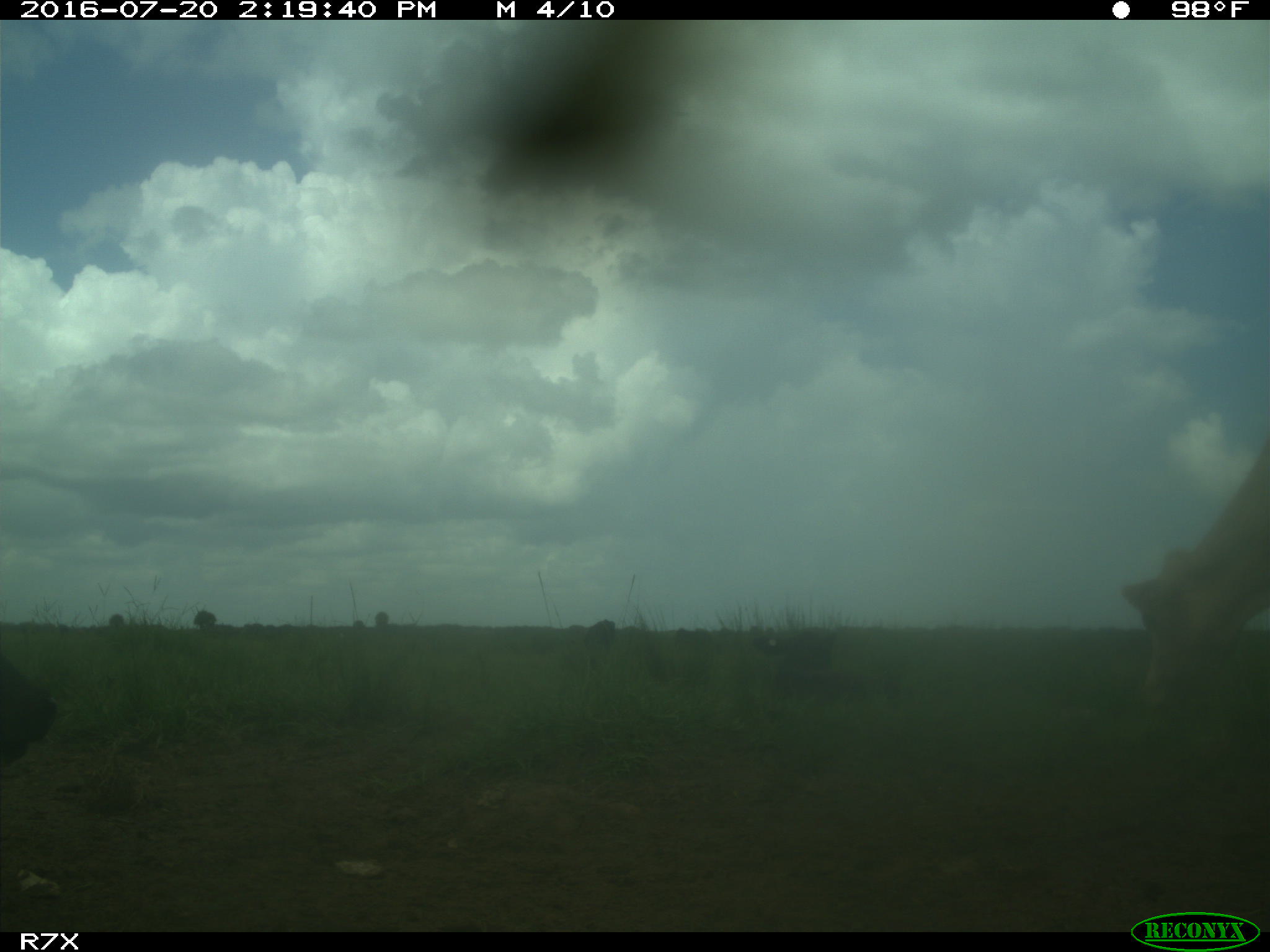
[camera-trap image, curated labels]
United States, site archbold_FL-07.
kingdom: Animalia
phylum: Chordata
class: Mammalia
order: Artiodactyla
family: Bovidae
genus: Bos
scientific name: Bos taurus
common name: domestic cow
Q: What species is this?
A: Bos taurus (domestic cow).